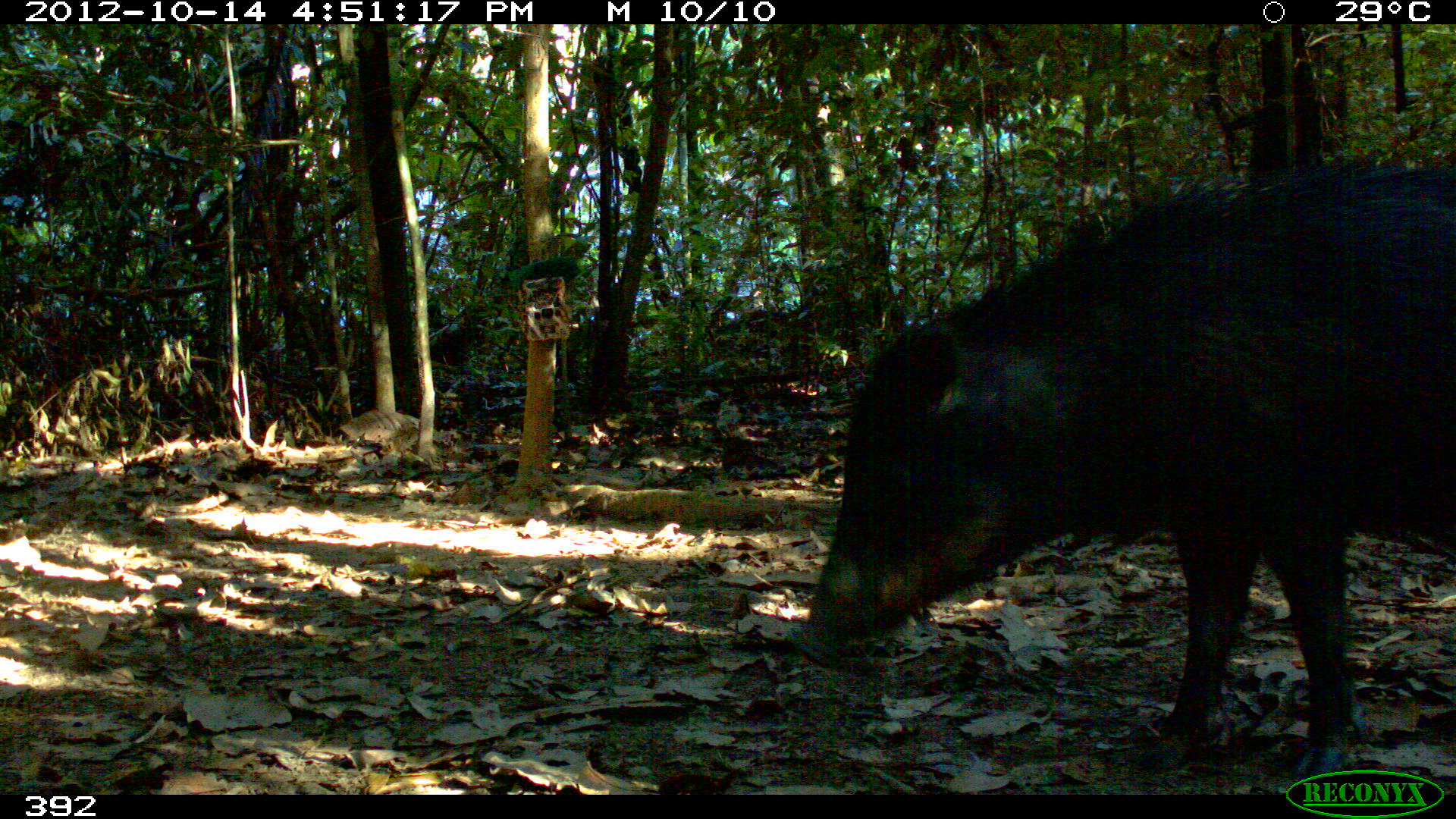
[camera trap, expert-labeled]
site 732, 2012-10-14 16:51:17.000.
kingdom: Animalia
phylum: Chordata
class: Mammalia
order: Artiodactyla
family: Tayassuidae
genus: Tayassu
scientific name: Tayassu pecari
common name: white-lipped peccary